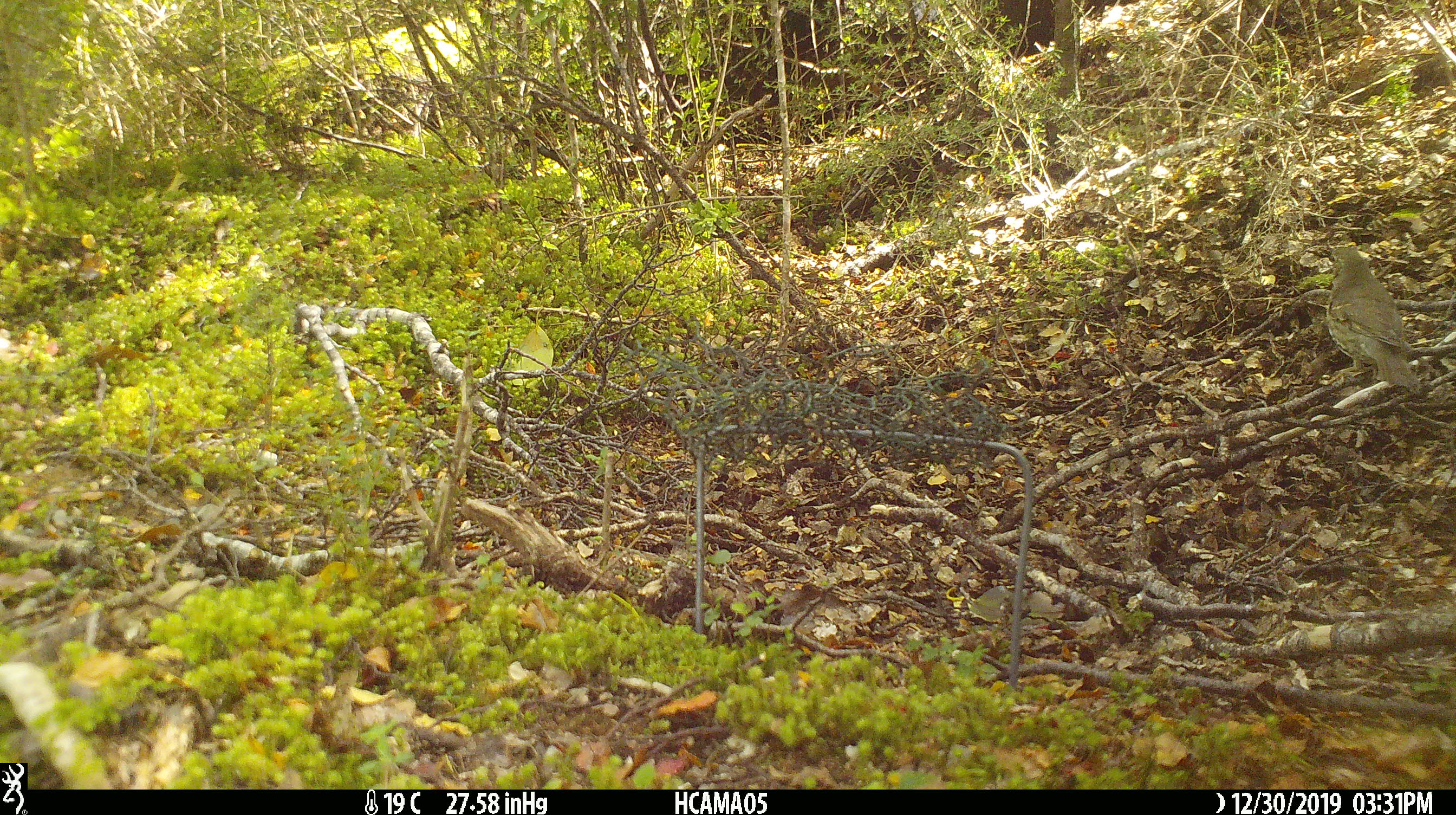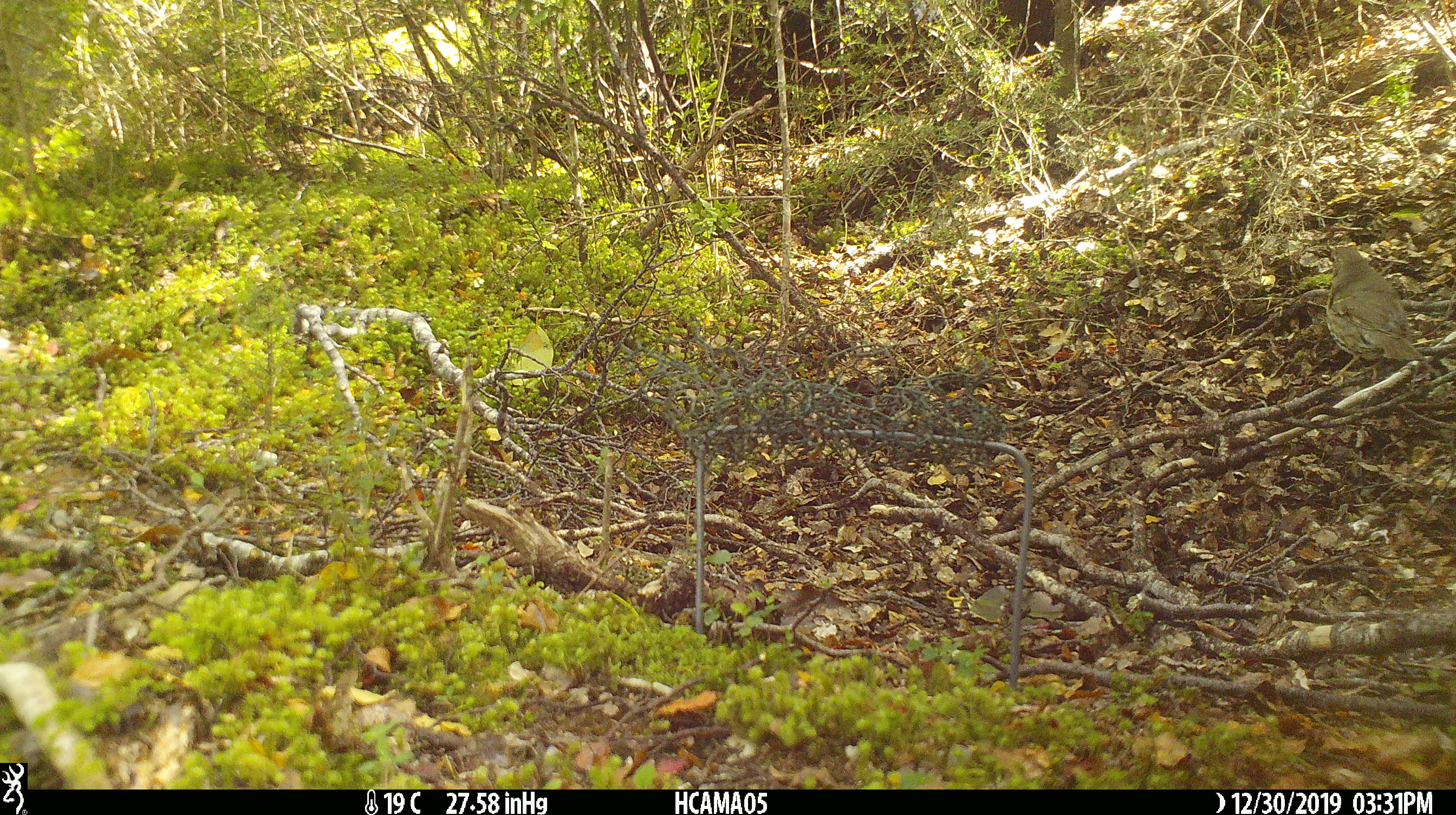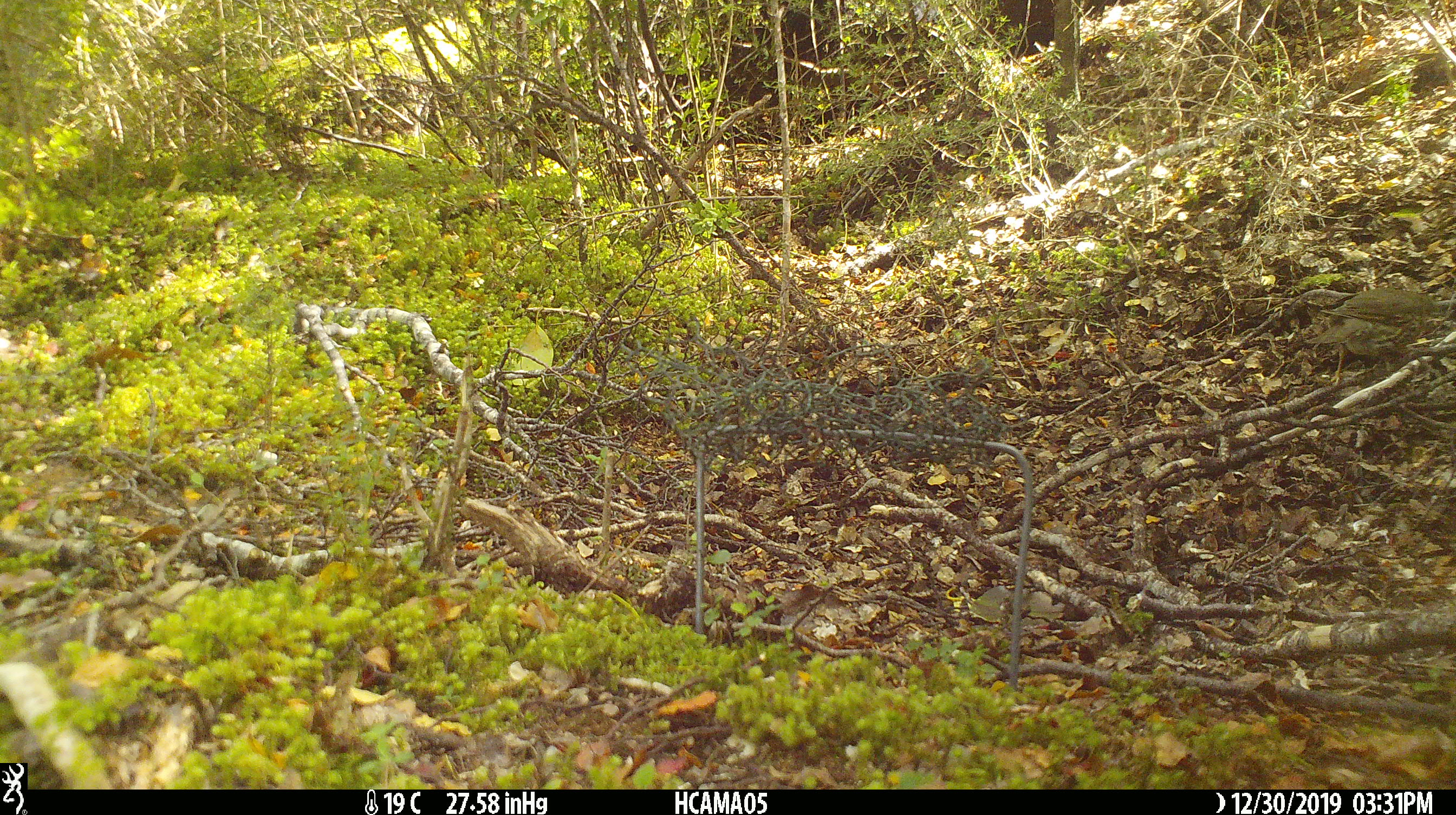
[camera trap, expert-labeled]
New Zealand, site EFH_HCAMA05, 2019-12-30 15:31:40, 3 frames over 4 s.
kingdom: Animalia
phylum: Chordata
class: Aves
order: Passeriformes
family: Turdidae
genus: Turdus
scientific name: Turdus philomelos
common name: song thrush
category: thrush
Thrush (song thrush) (Turdus philomelos).